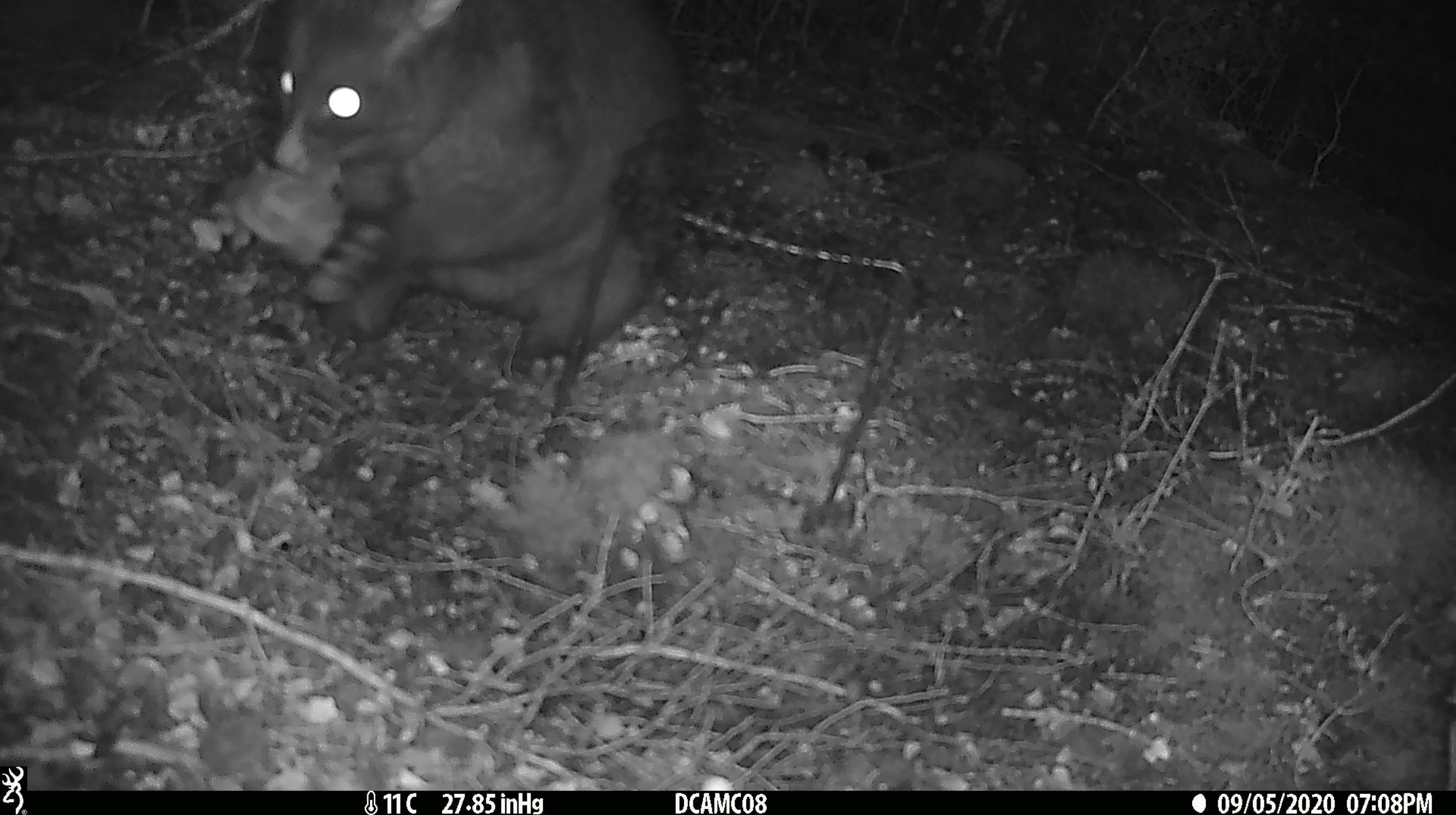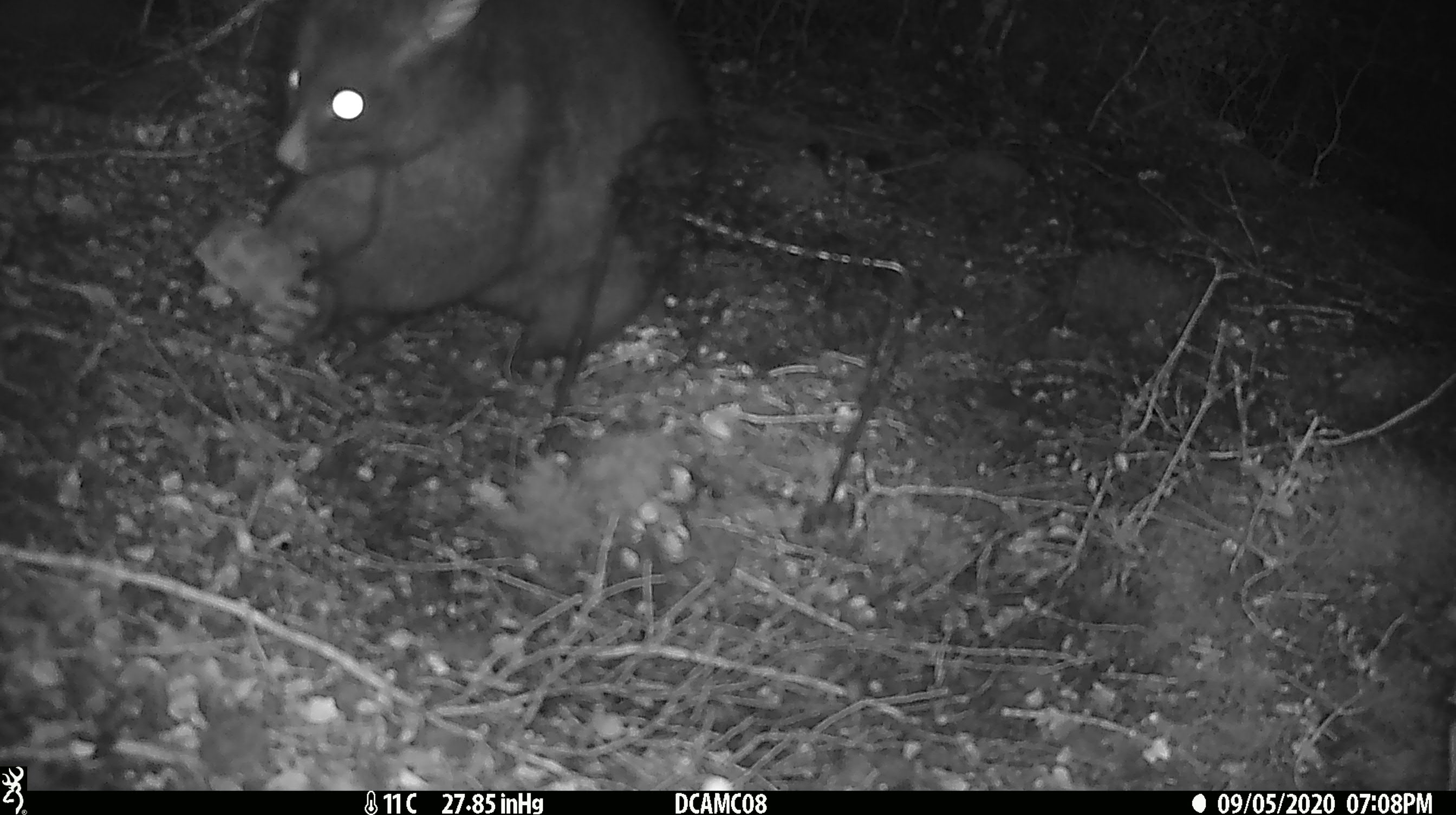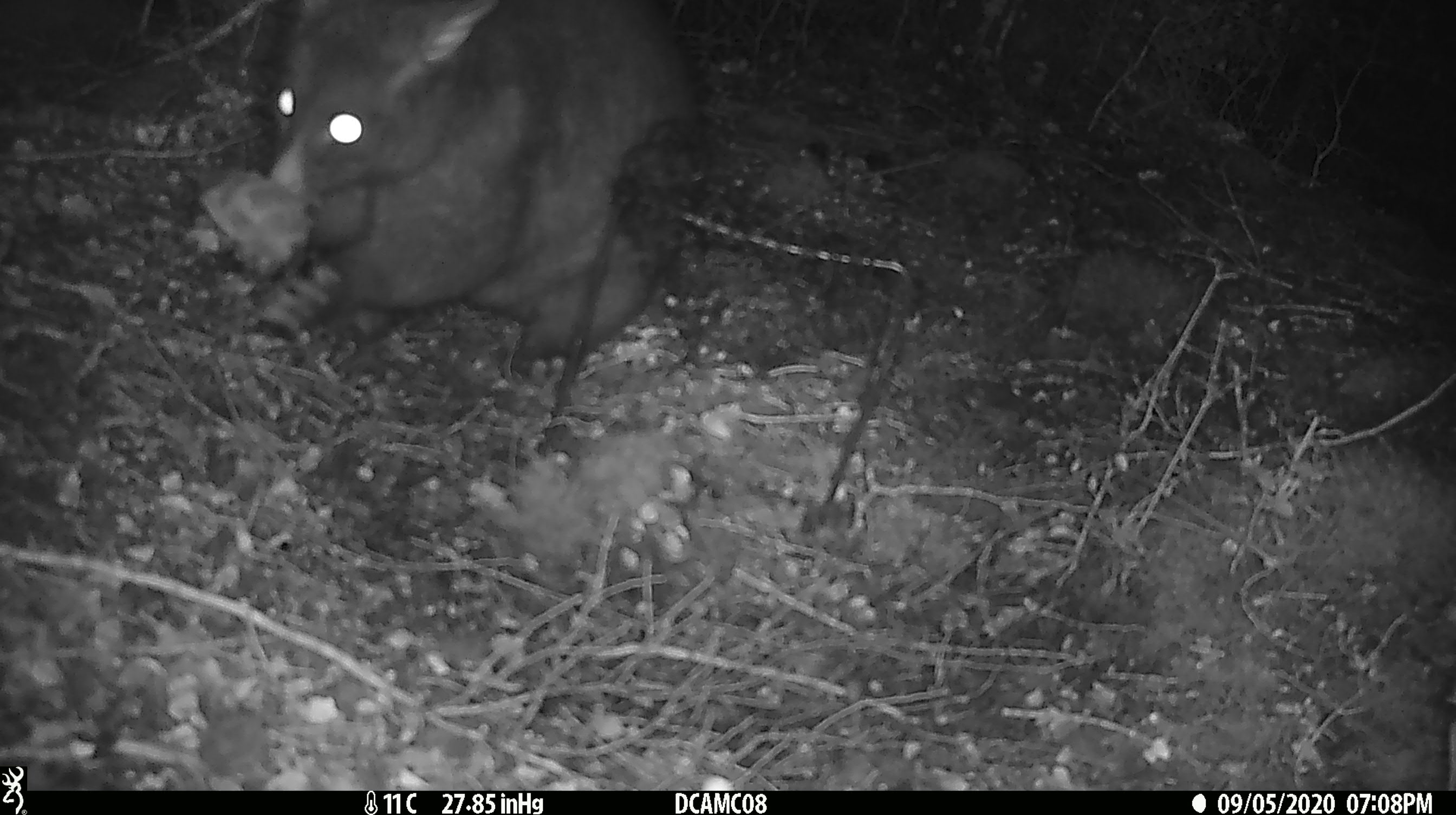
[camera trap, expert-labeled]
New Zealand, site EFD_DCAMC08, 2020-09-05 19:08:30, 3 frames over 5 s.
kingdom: Animalia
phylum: Chordata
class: Mammalia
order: Diprotodontia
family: Phalangeridae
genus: Trichosurus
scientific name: Trichosurus vulpecula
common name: common brushtail possum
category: possum